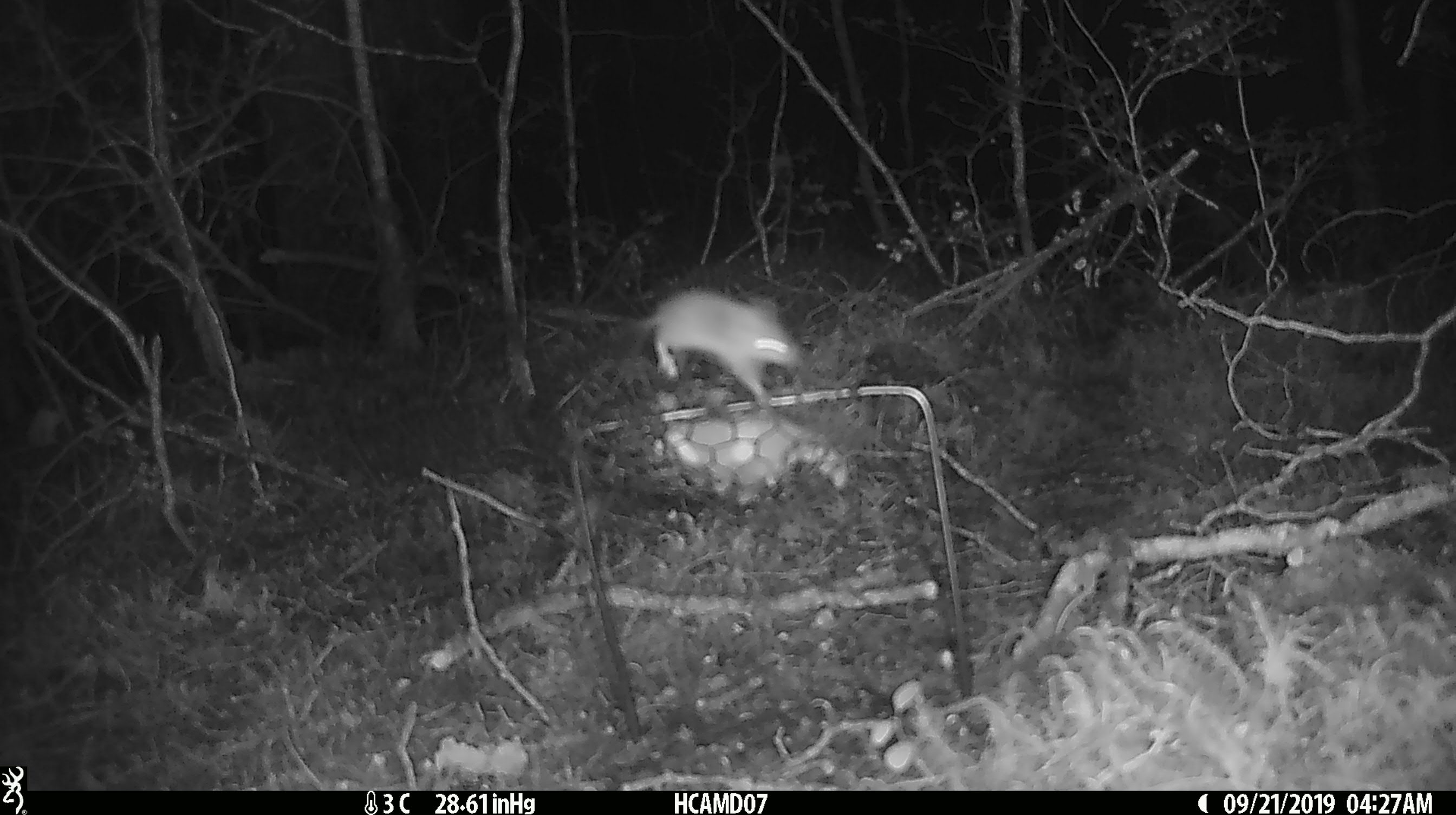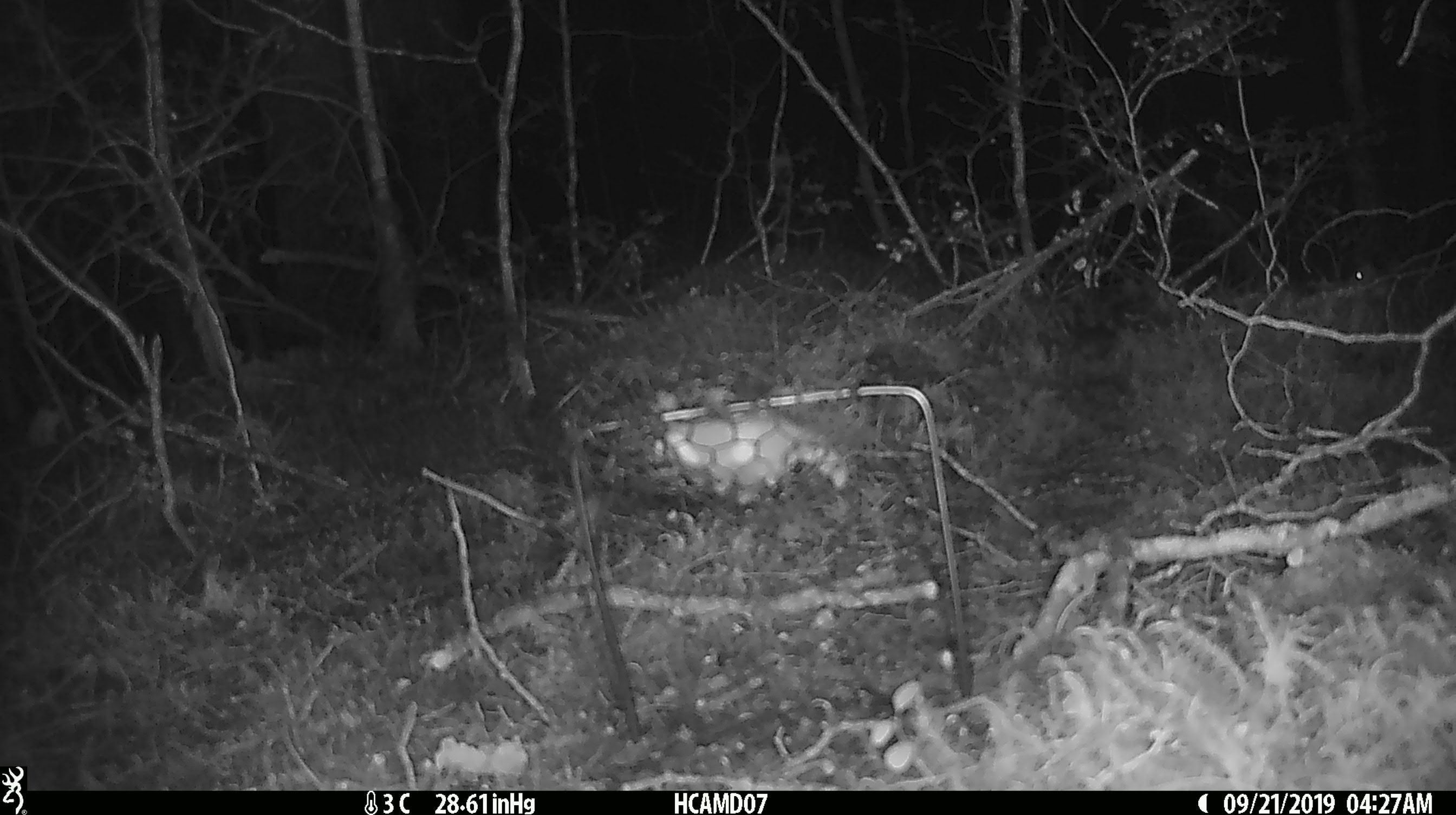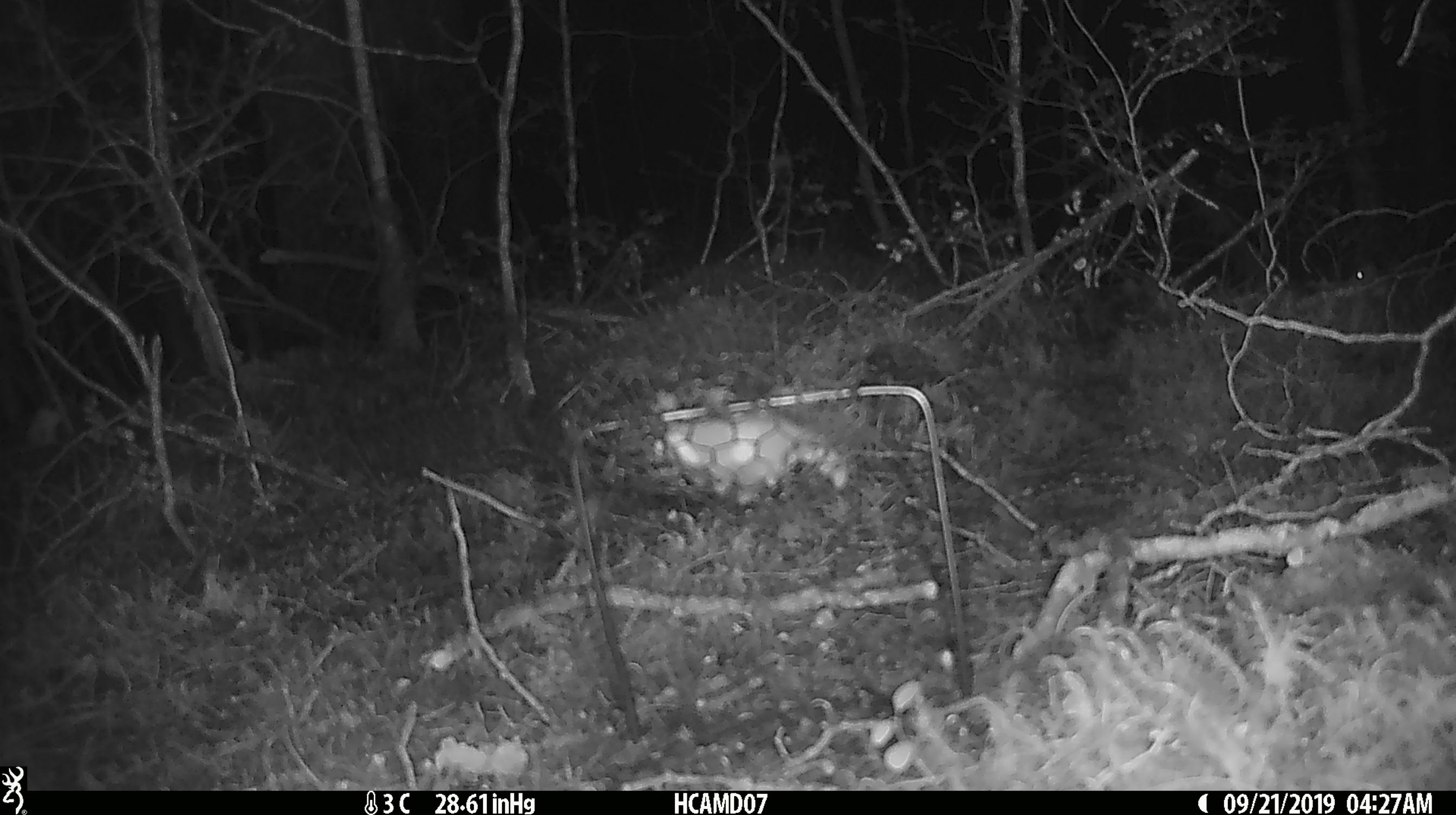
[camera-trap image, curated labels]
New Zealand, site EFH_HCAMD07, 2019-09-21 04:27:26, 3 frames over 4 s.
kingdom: Animalia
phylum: Chordata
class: Mammalia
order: Rodentia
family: Muridae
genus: Mus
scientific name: Mus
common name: mouse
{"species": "mouse (Mus)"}